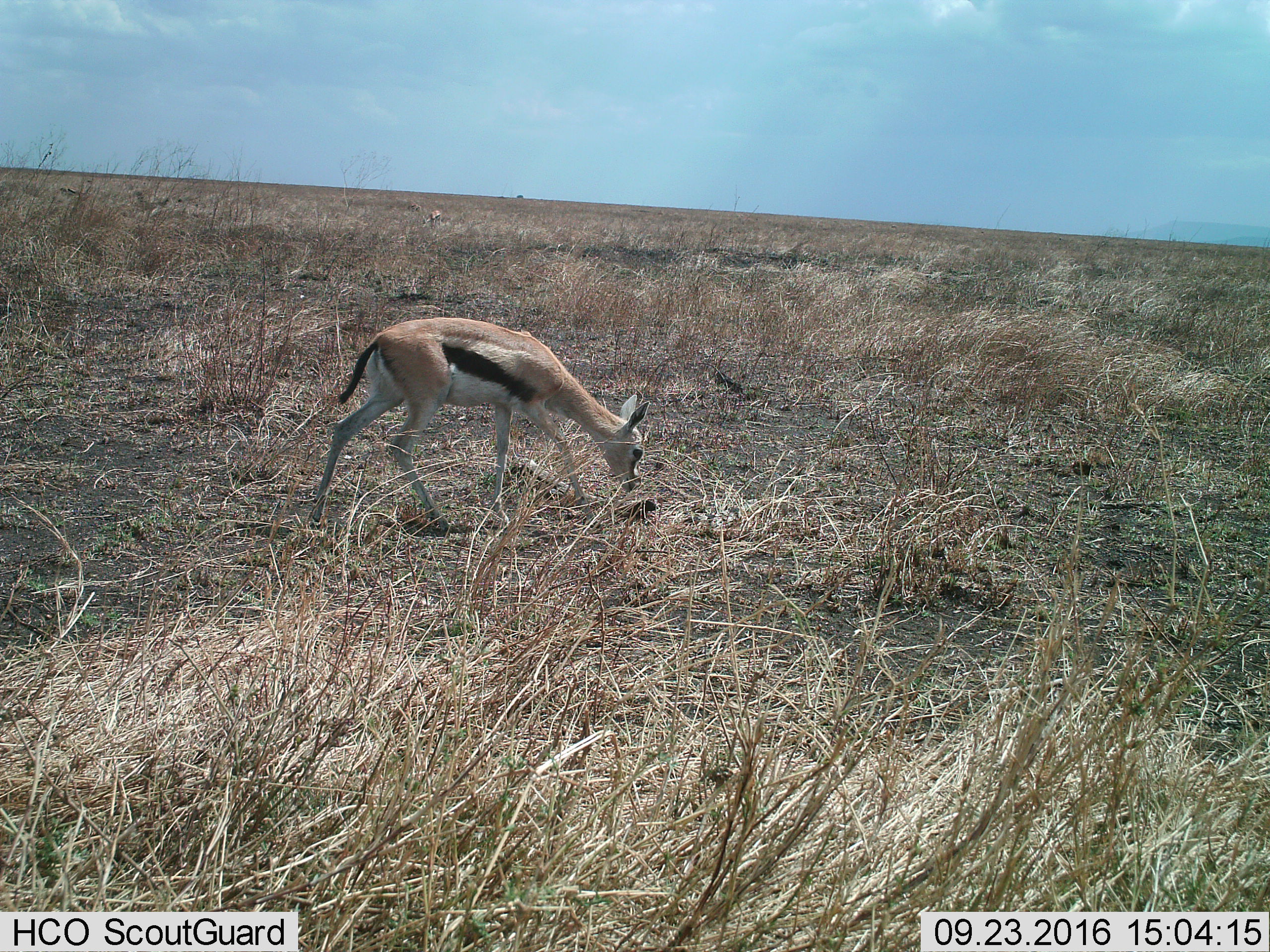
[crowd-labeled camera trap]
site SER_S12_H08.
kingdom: Animalia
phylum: Chordata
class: Mammalia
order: Artiodactyla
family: Bovidae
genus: Eudorcas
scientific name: Eudorcas thomsonii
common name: thomson's gazelle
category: gazellethomsons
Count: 1.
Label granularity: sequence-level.